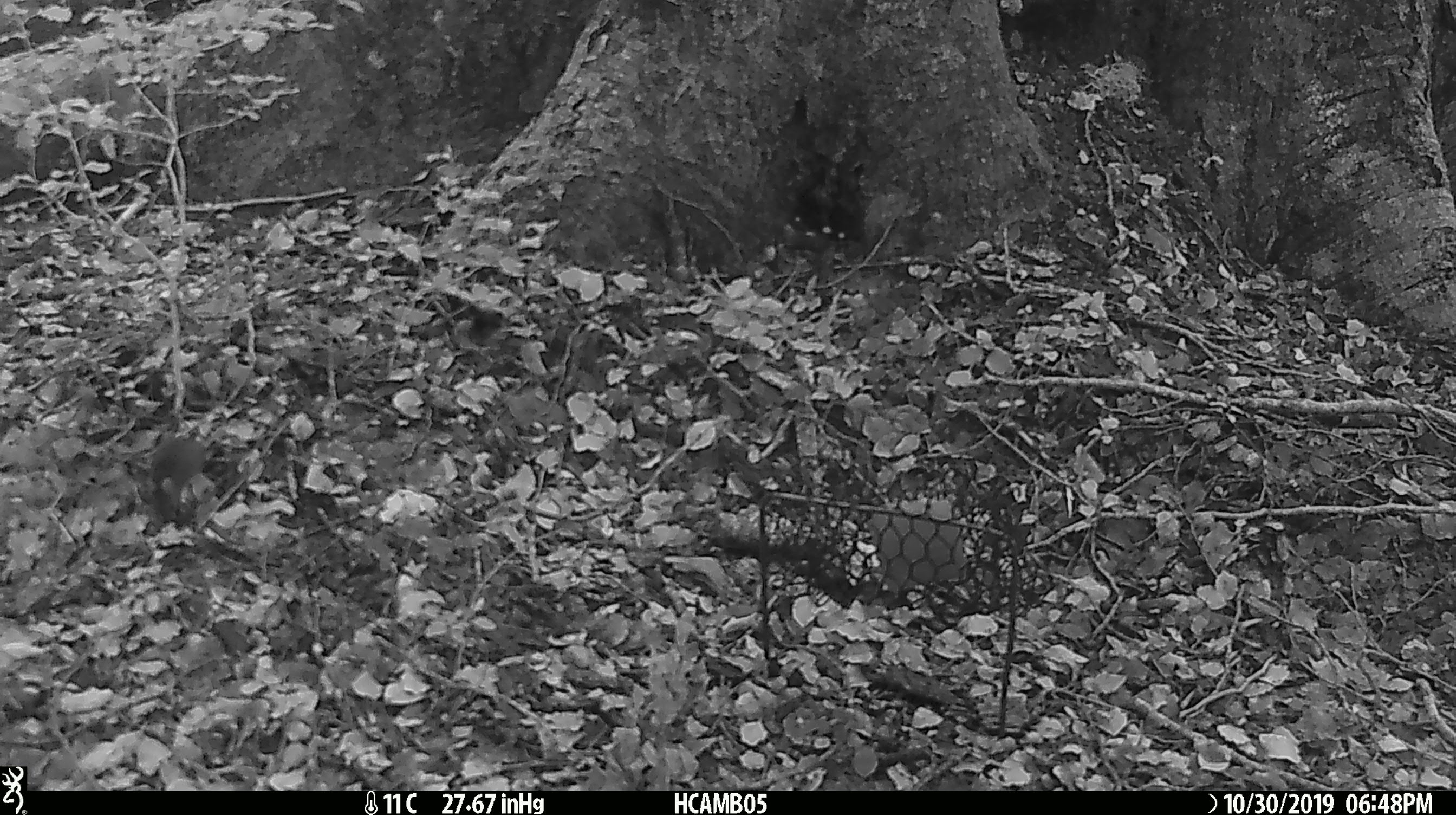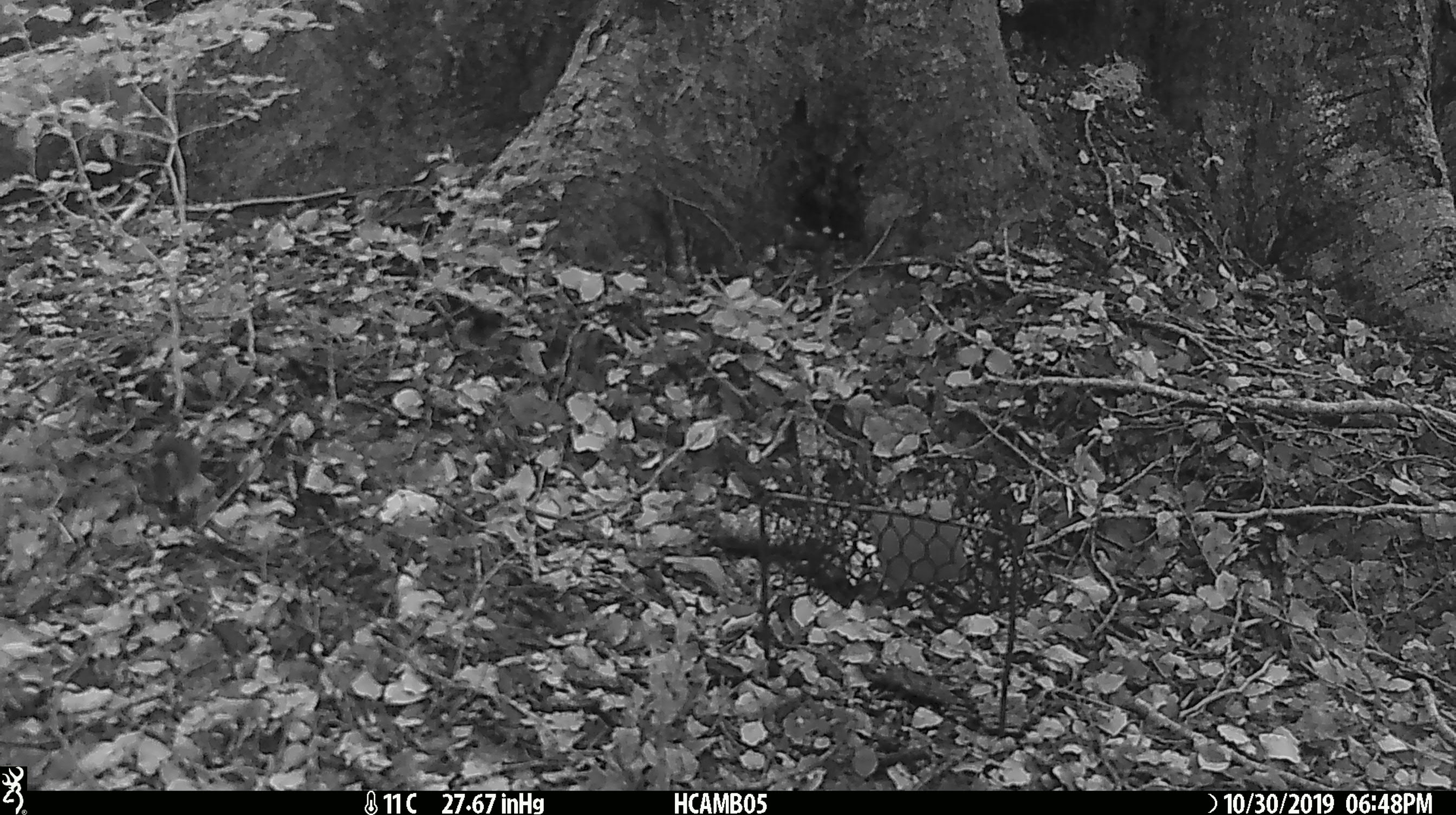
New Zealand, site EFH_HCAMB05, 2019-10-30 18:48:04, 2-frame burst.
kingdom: Animalia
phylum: Chordata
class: Mammalia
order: Rodentia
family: Muridae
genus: Mus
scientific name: Mus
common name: mouse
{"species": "mouse (Mus)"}